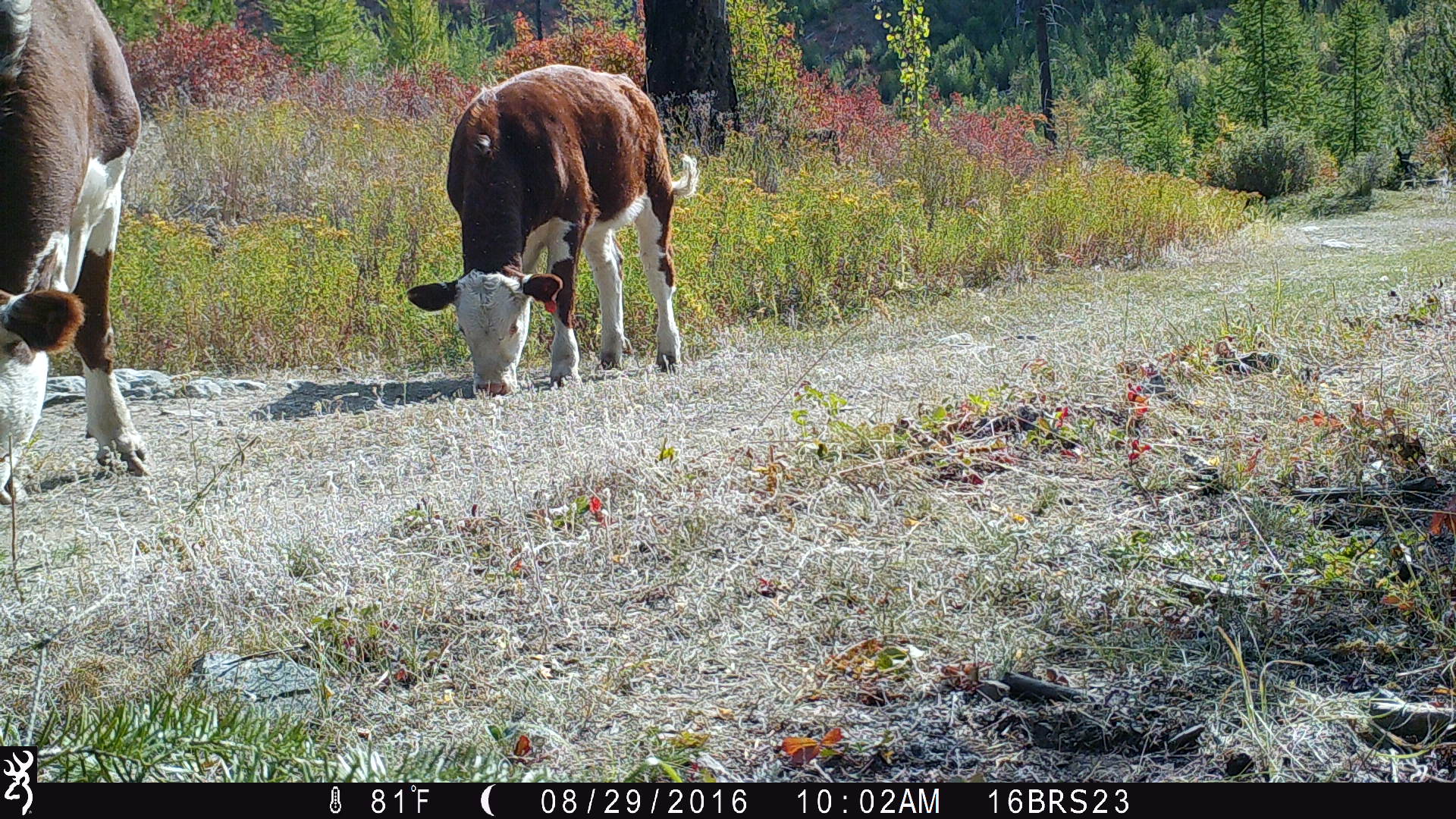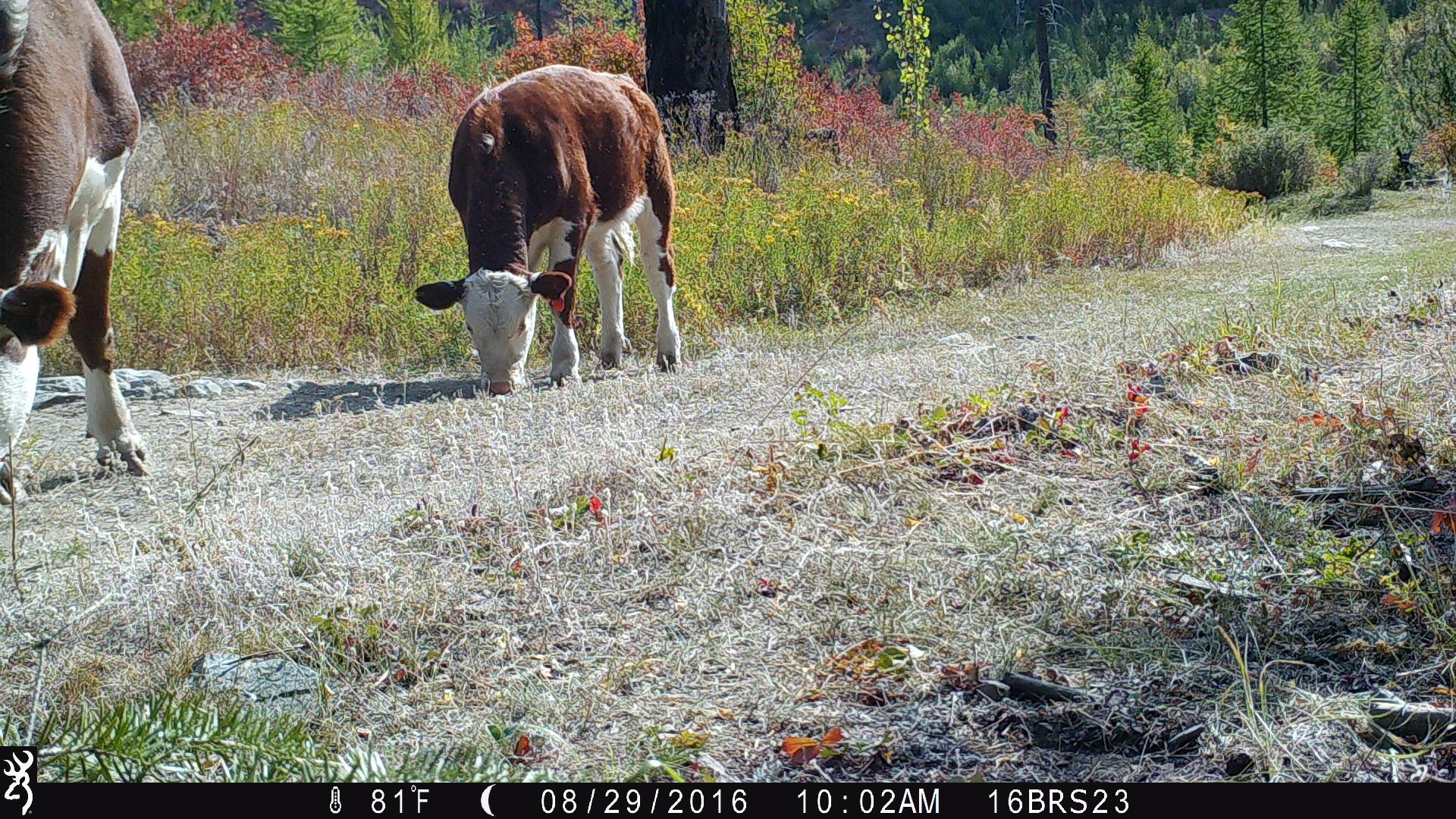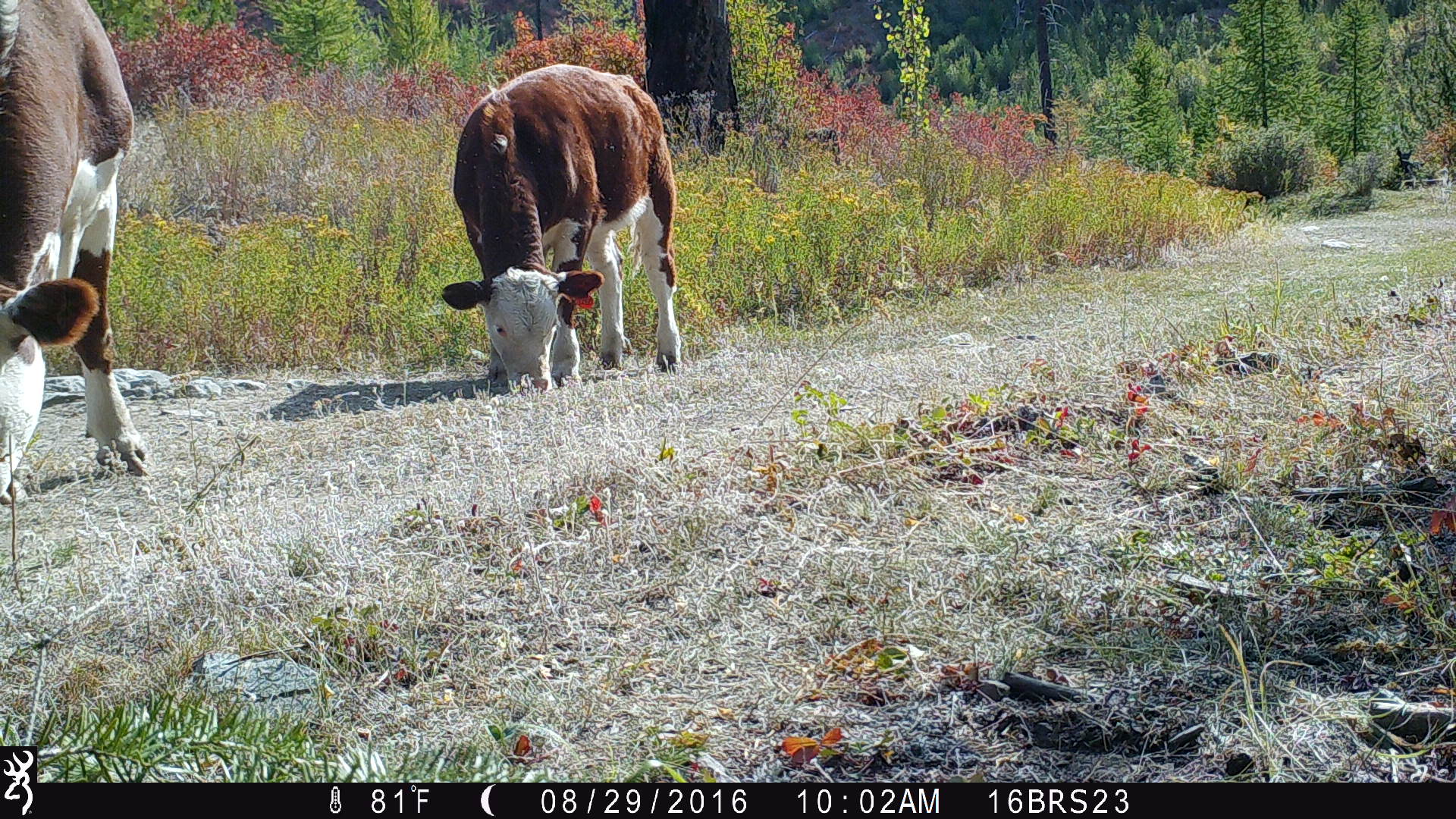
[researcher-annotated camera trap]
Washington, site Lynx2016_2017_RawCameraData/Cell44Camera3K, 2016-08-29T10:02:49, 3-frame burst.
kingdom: Animalia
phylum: Chordata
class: Mammalia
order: Artiodactyla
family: Bovidae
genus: Bos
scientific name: Bos taurus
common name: domestic cattle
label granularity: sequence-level